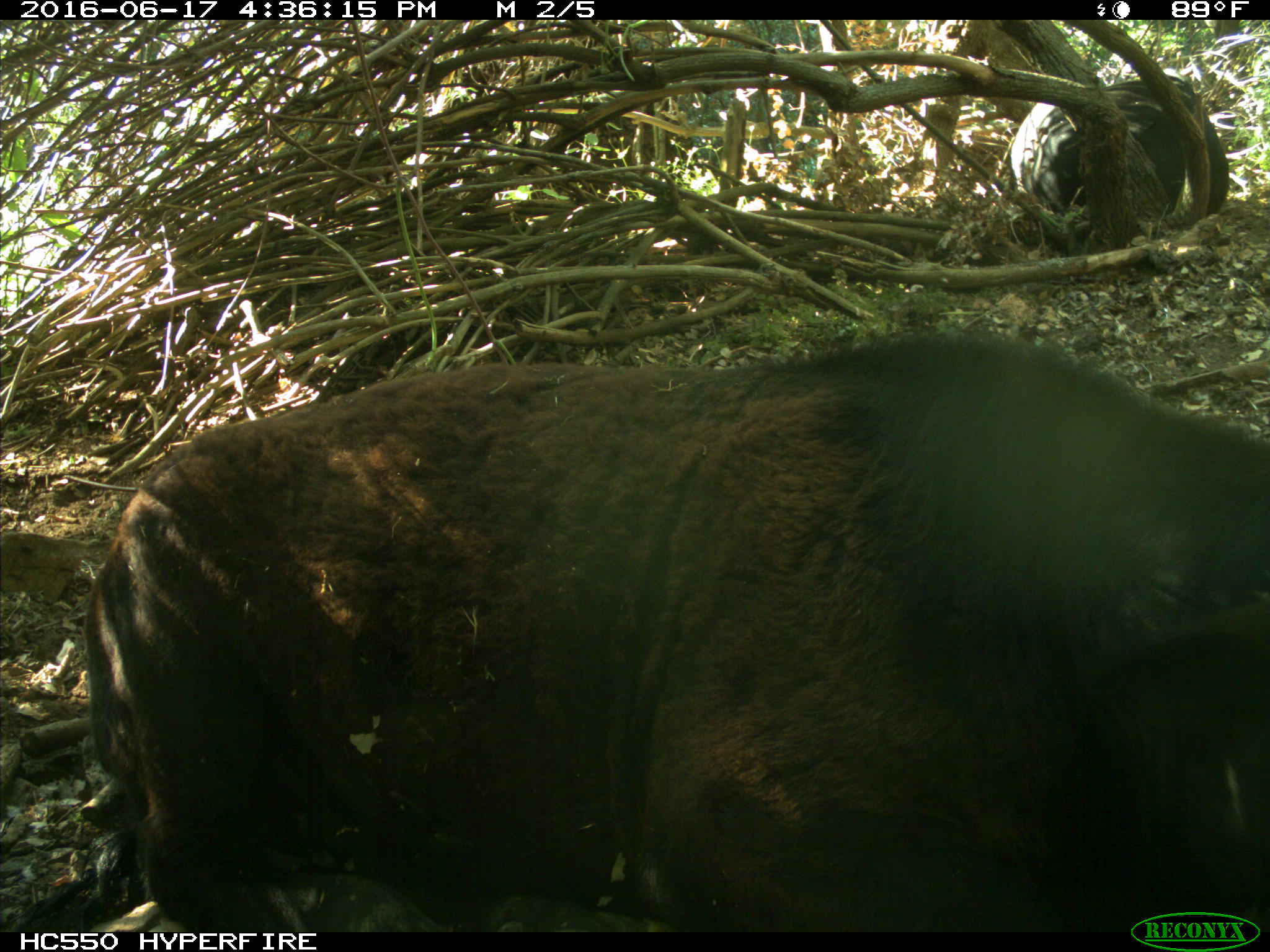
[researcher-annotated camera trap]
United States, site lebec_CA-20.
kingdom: Animalia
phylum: Chordata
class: Mammalia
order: Artiodactyla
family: Bovidae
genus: Bos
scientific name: Bos taurus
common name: domestic cow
Bos taurus (domestic cow).